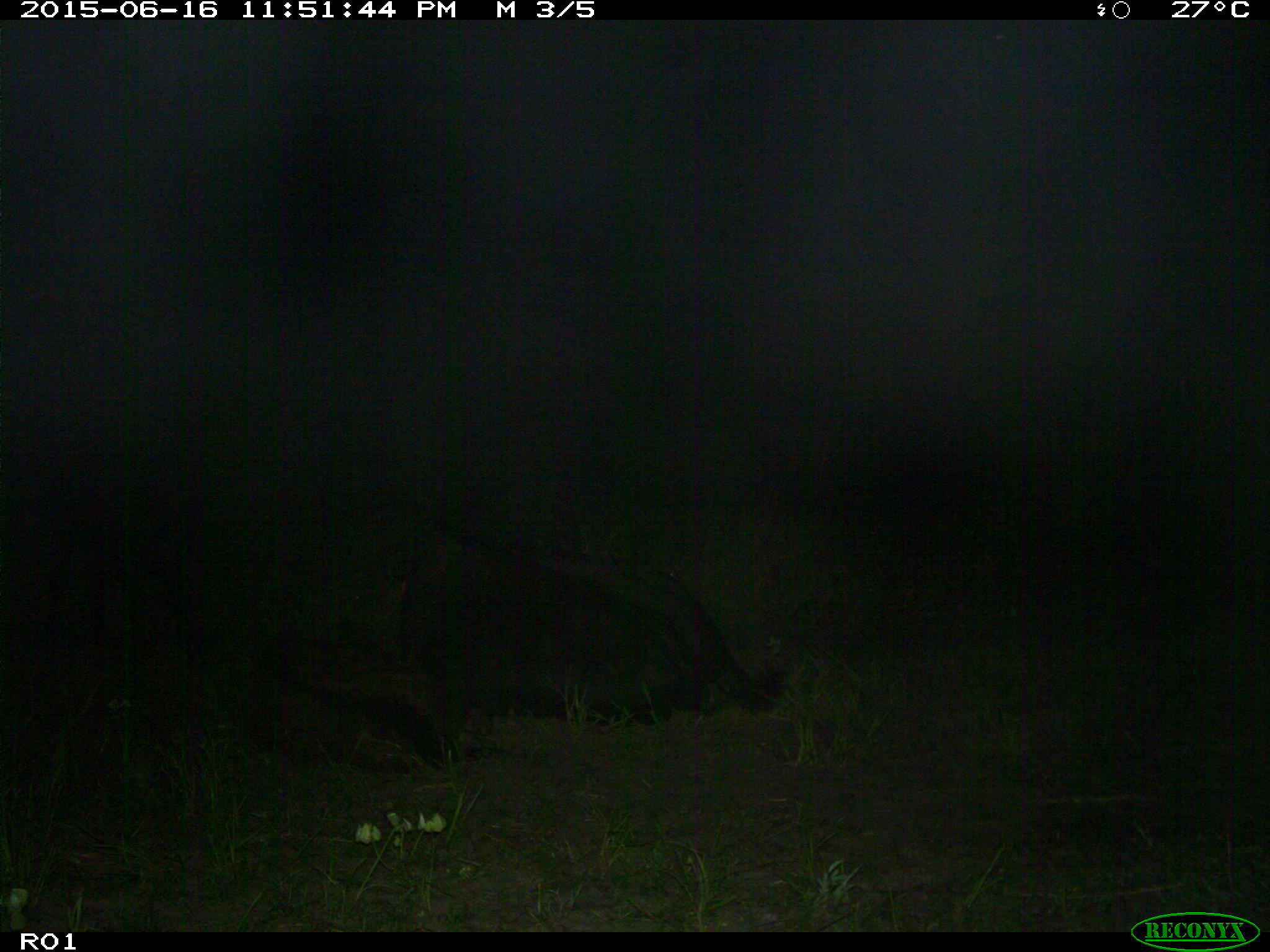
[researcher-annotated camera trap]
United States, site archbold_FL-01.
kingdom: Animalia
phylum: Chordata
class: Mammalia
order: Artiodactyla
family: Bovidae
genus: Bos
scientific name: Bos taurus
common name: domestic cow